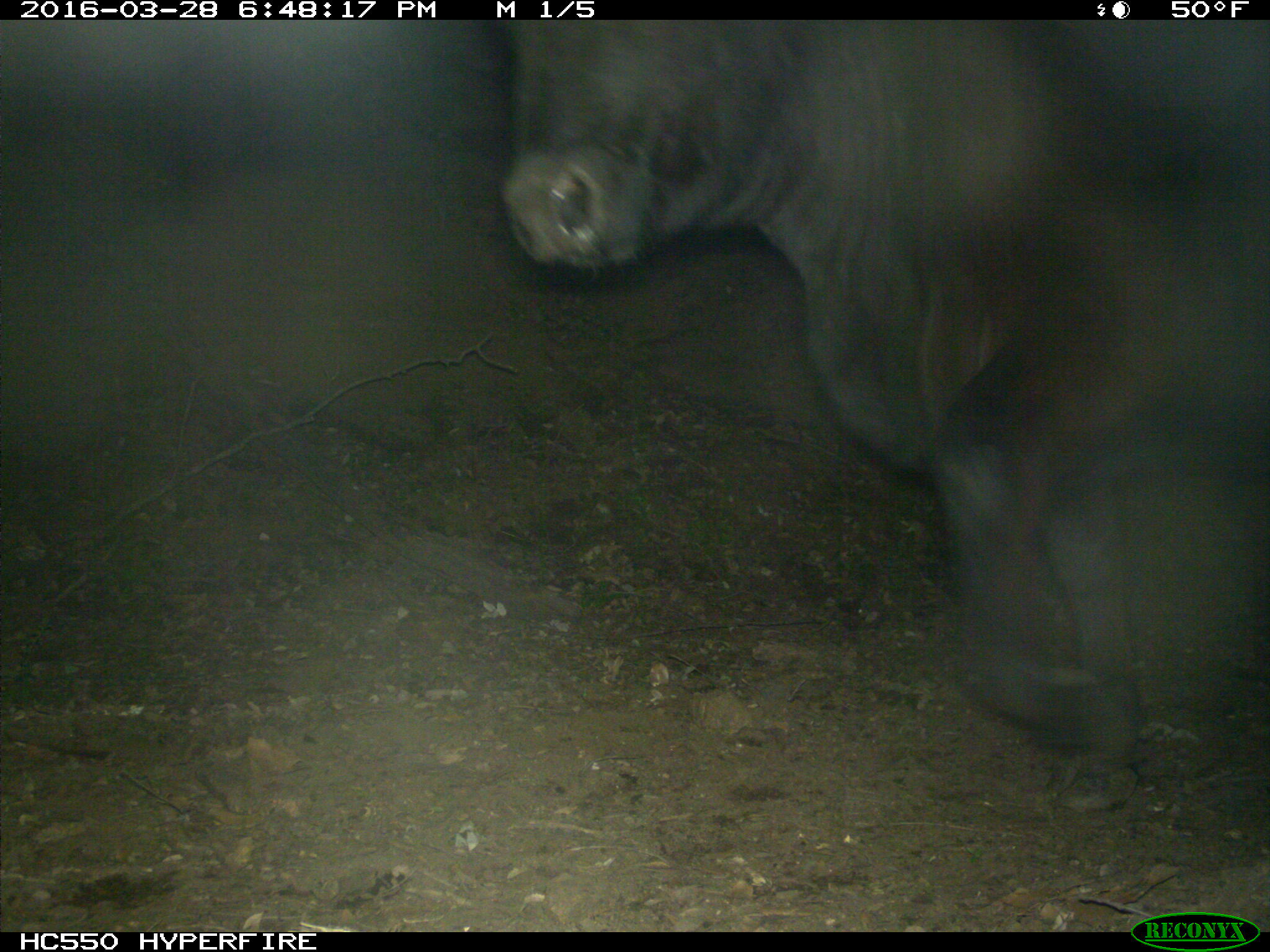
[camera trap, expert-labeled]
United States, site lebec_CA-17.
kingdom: Animalia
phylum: Chordata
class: Mammalia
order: Artiodactyla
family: Bovidae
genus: Bos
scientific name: Bos taurus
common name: domestic cow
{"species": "Bos taurus (domestic cow)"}